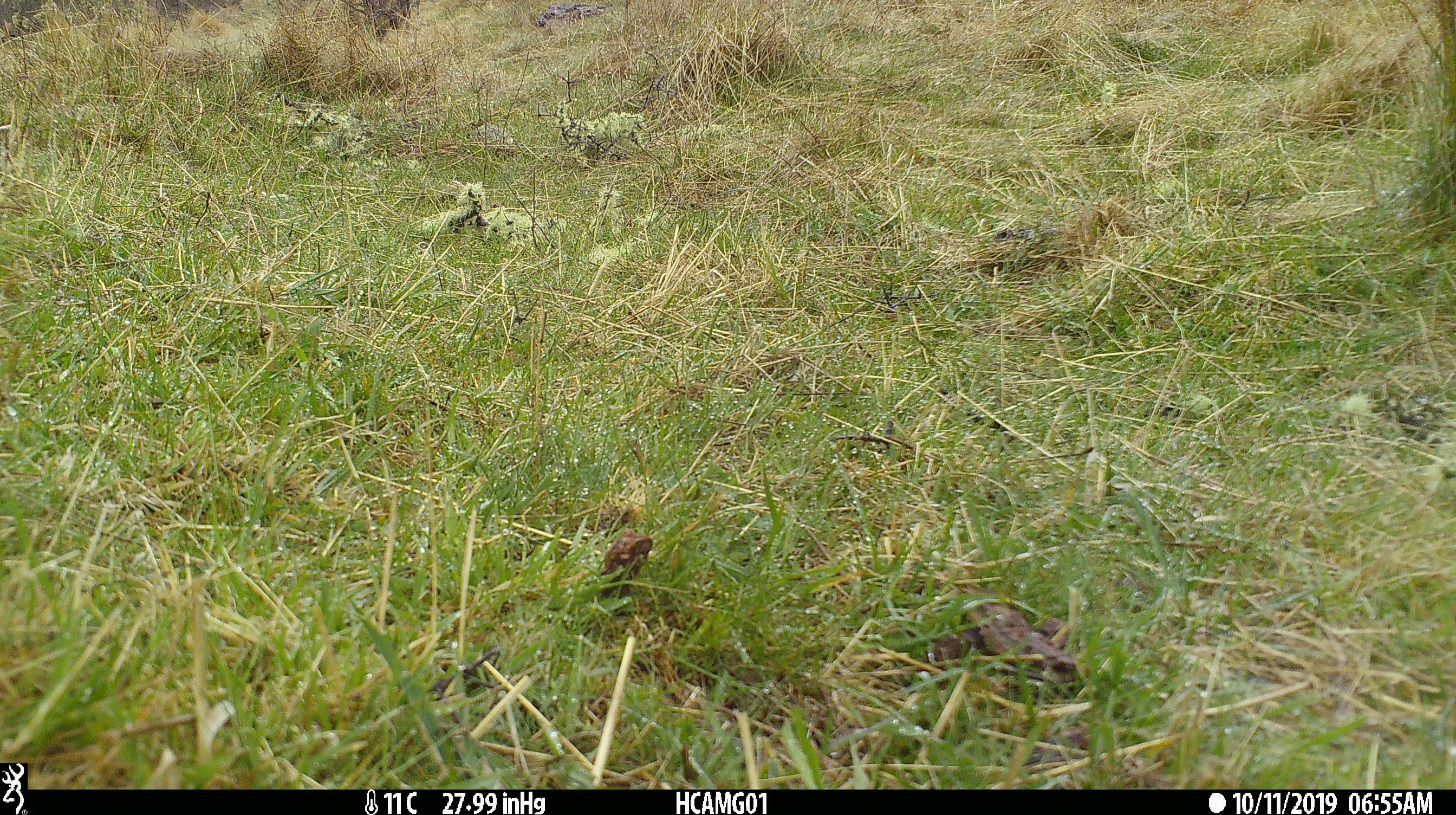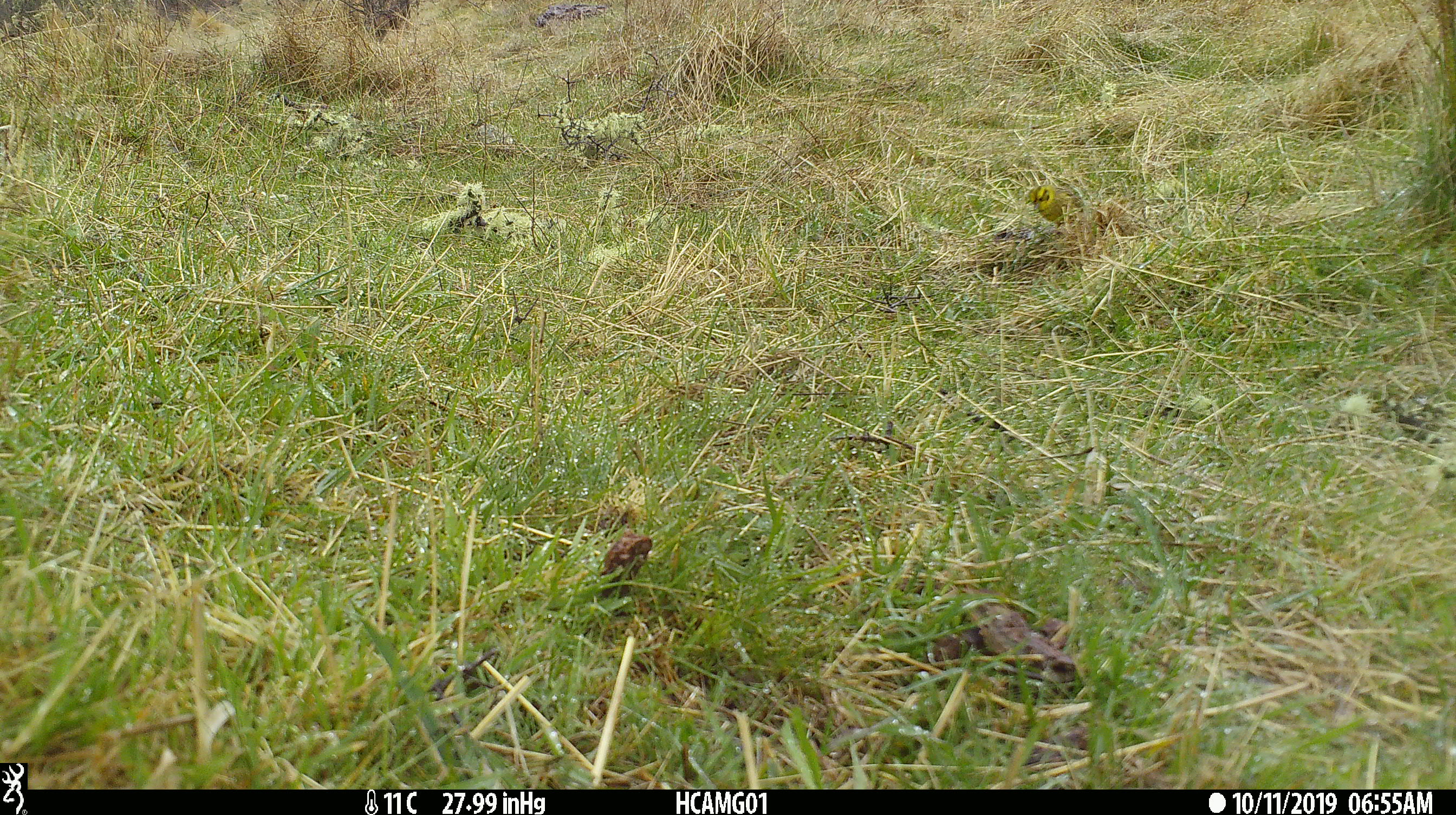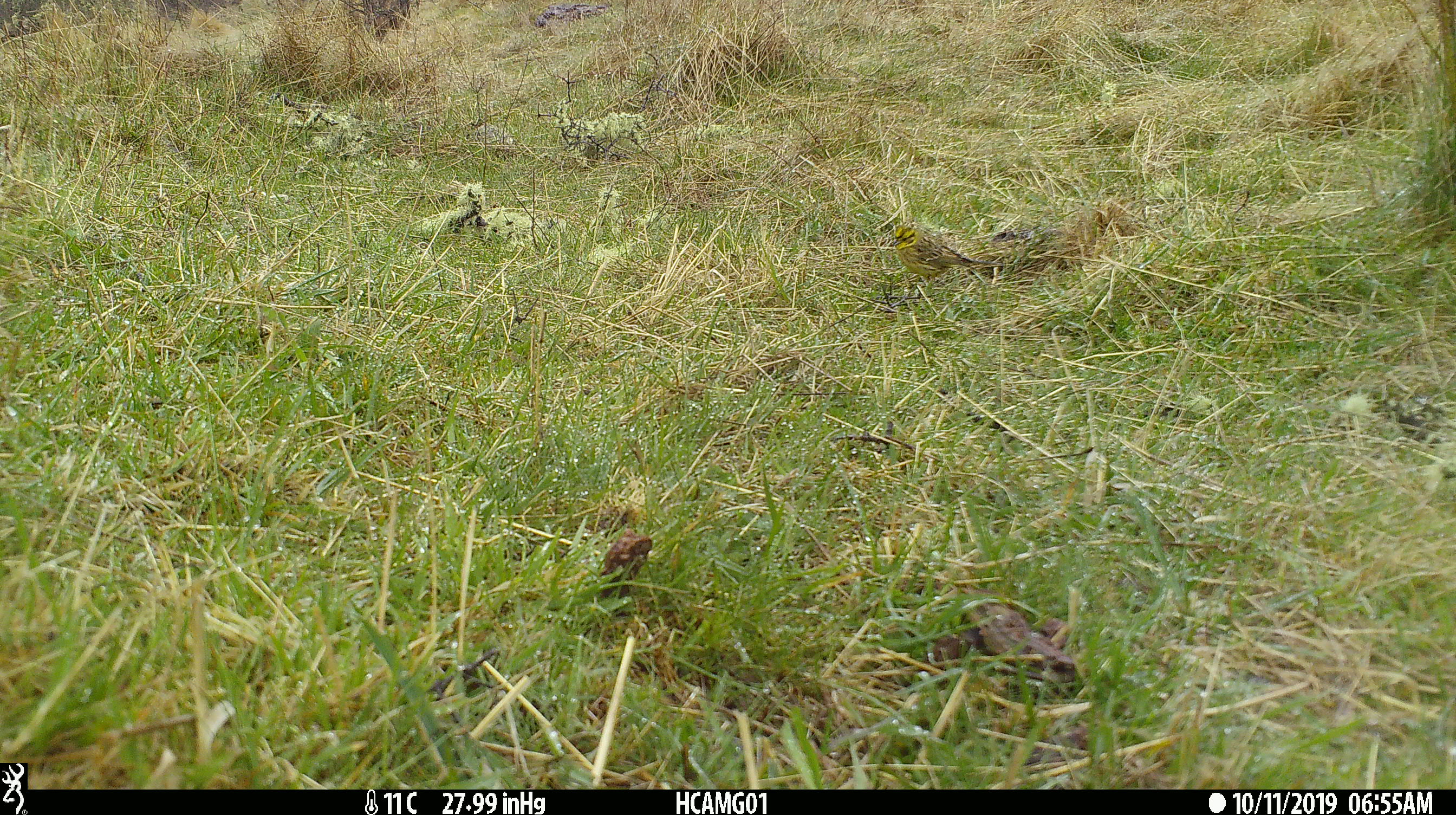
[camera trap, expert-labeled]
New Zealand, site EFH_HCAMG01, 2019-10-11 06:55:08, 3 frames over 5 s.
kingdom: Animalia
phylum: Chordata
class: Aves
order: Passeriformes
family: Emberizidae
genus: Emberiza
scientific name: Emberiza citrinella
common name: yellowhammer